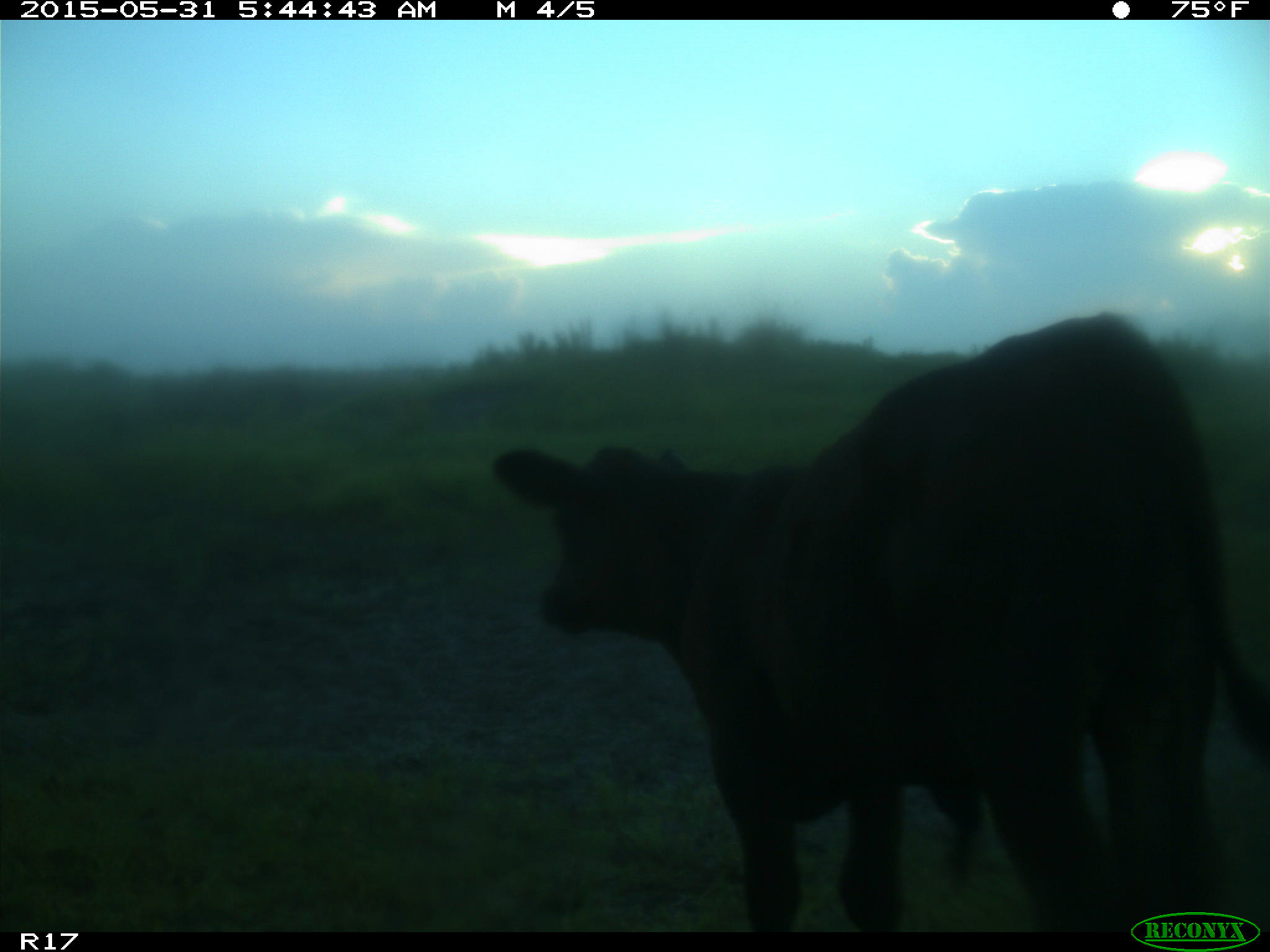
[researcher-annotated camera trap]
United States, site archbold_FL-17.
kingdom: Animalia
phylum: Chordata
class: Mammalia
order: Artiodactyla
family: Bovidae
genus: Bos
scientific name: Bos taurus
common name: domestic cow